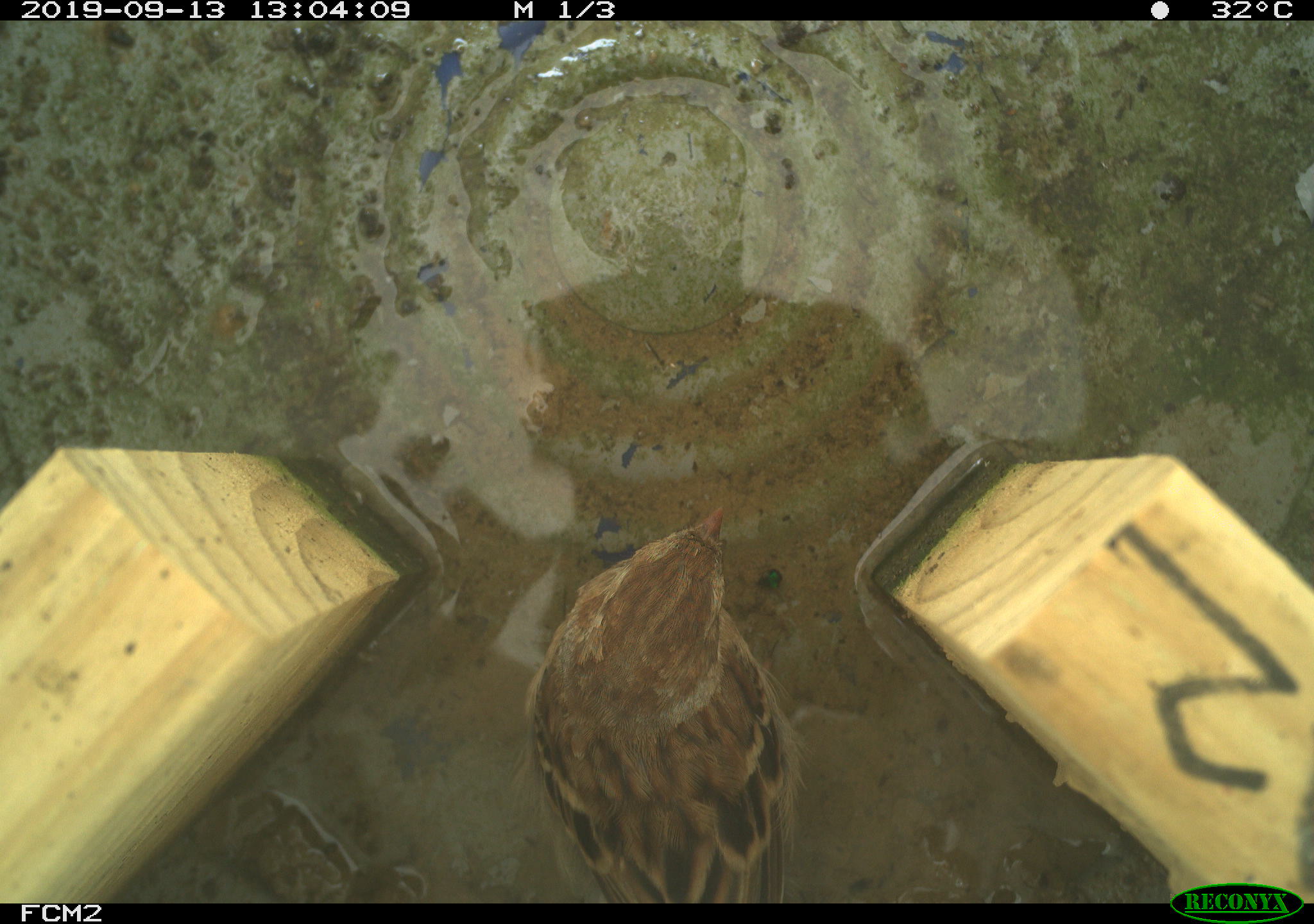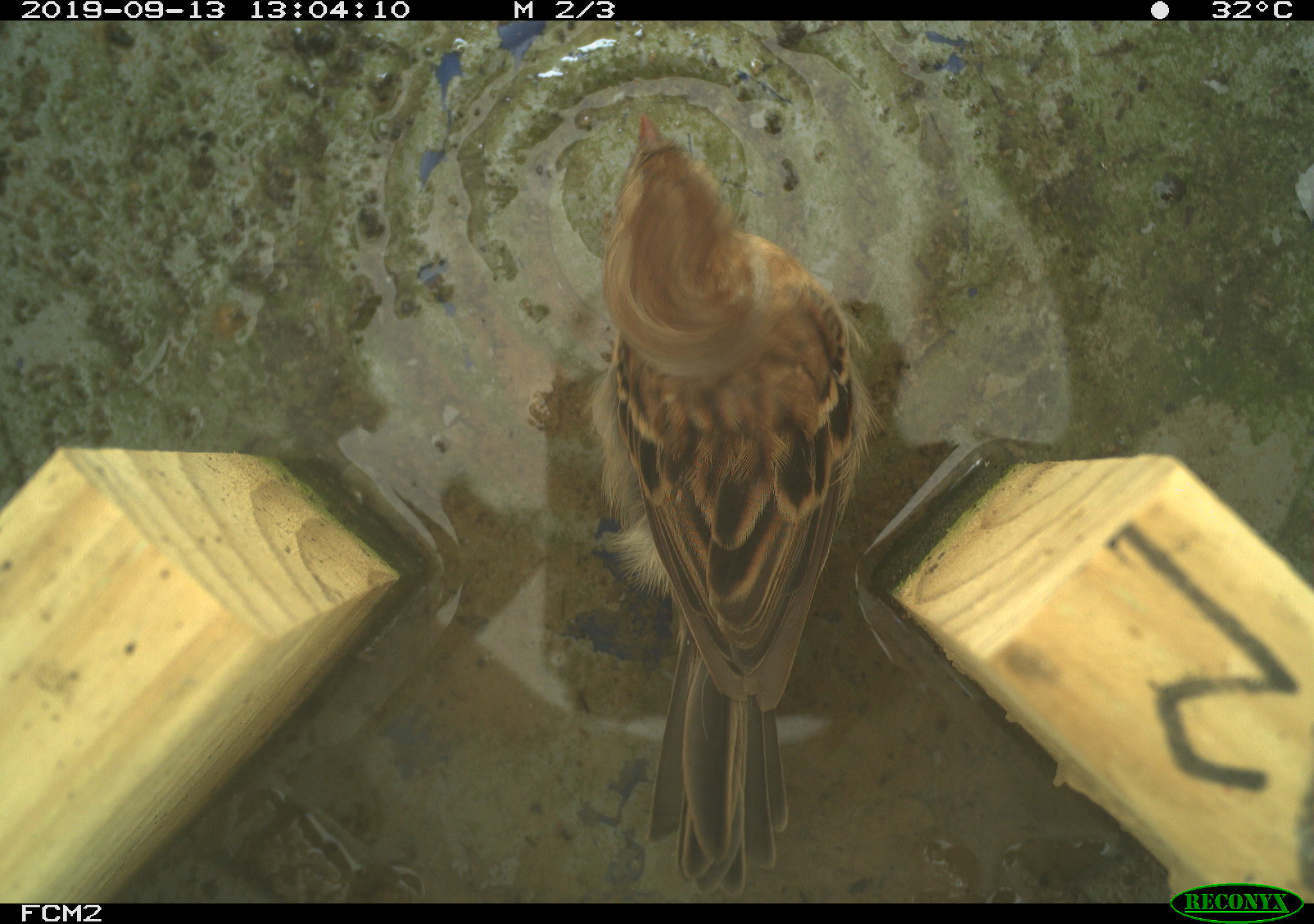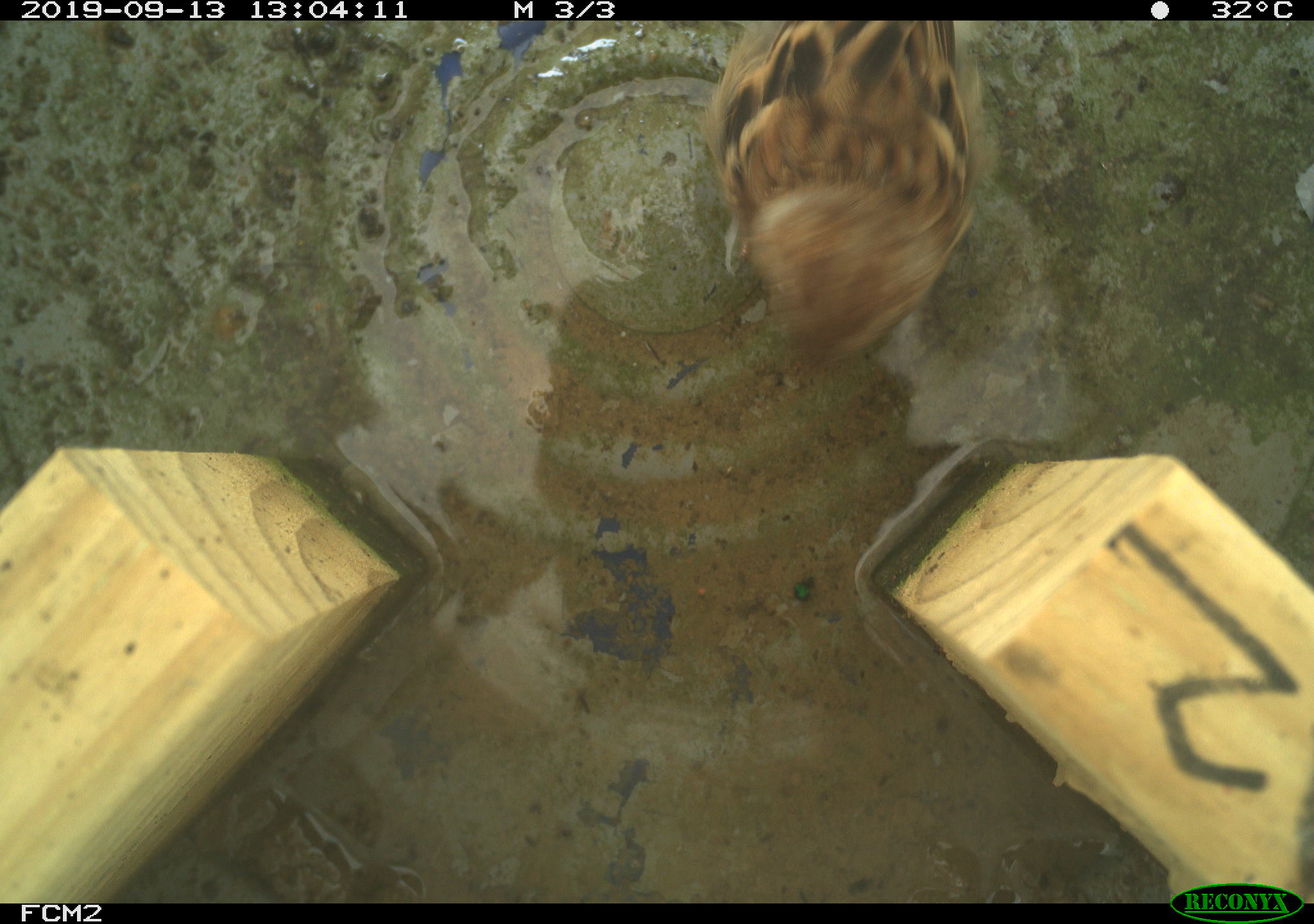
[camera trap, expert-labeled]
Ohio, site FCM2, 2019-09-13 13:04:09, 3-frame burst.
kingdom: Animalia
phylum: Chordata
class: Aves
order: Passeriformes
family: Passerellidae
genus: Melospiza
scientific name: Melospiza melodia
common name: song sparrow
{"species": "song sparrow (Melospiza melodia)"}